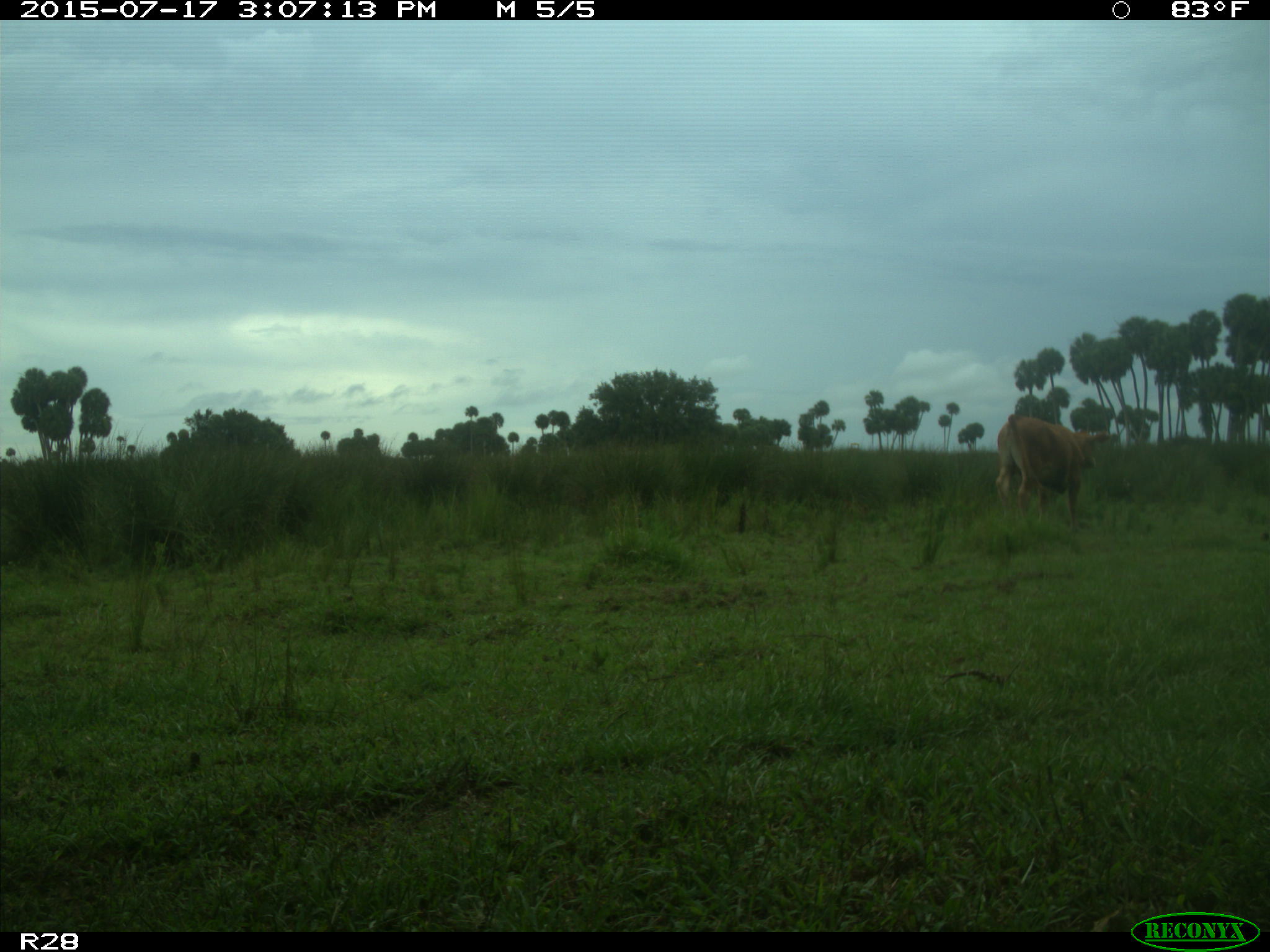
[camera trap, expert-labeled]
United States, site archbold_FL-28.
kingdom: Animalia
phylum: Chordata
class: Mammalia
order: Artiodactyla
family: Bovidae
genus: Bos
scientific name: Bos taurus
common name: domestic cow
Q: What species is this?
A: Bos taurus (domestic cow).